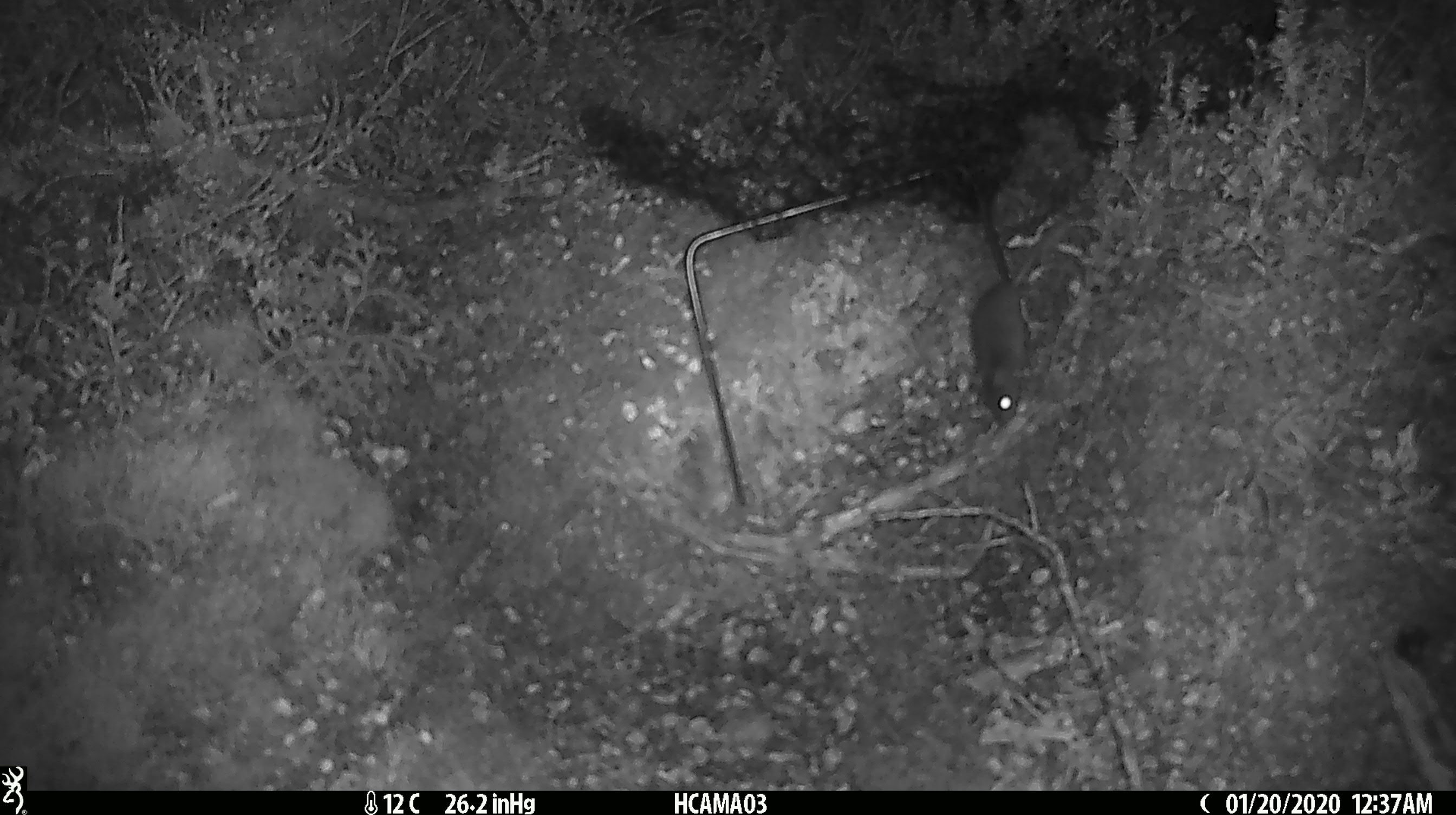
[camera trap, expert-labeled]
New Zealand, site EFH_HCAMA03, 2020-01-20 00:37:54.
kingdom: Animalia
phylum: Chordata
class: Mammalia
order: Rodentia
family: Muridae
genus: Mus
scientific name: Mus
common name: mouse